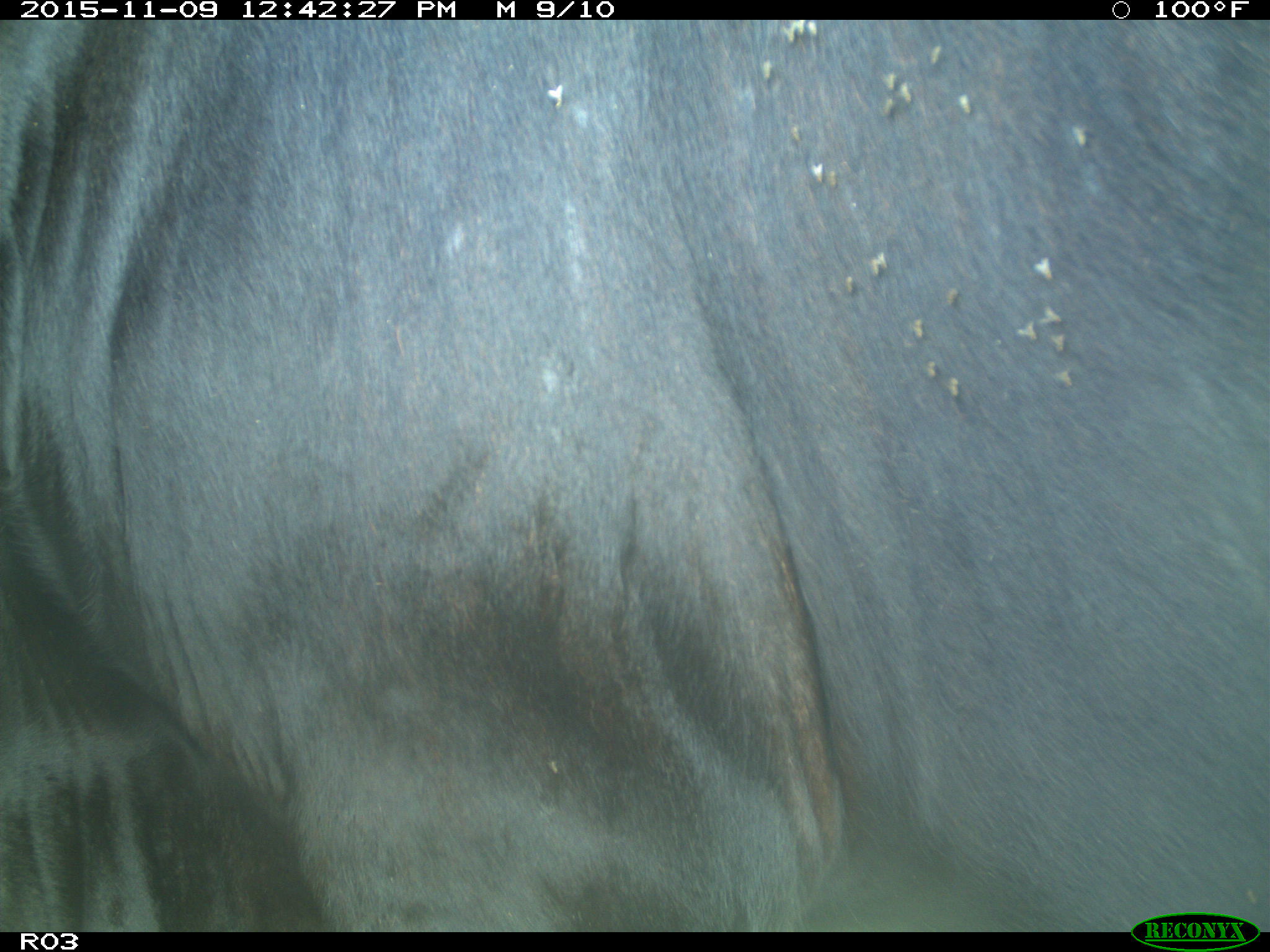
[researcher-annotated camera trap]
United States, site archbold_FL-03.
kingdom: Animalia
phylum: Chordata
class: Mammalia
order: Artiodactyla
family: Bovidae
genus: Bos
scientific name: Bos taurus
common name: domestic cow